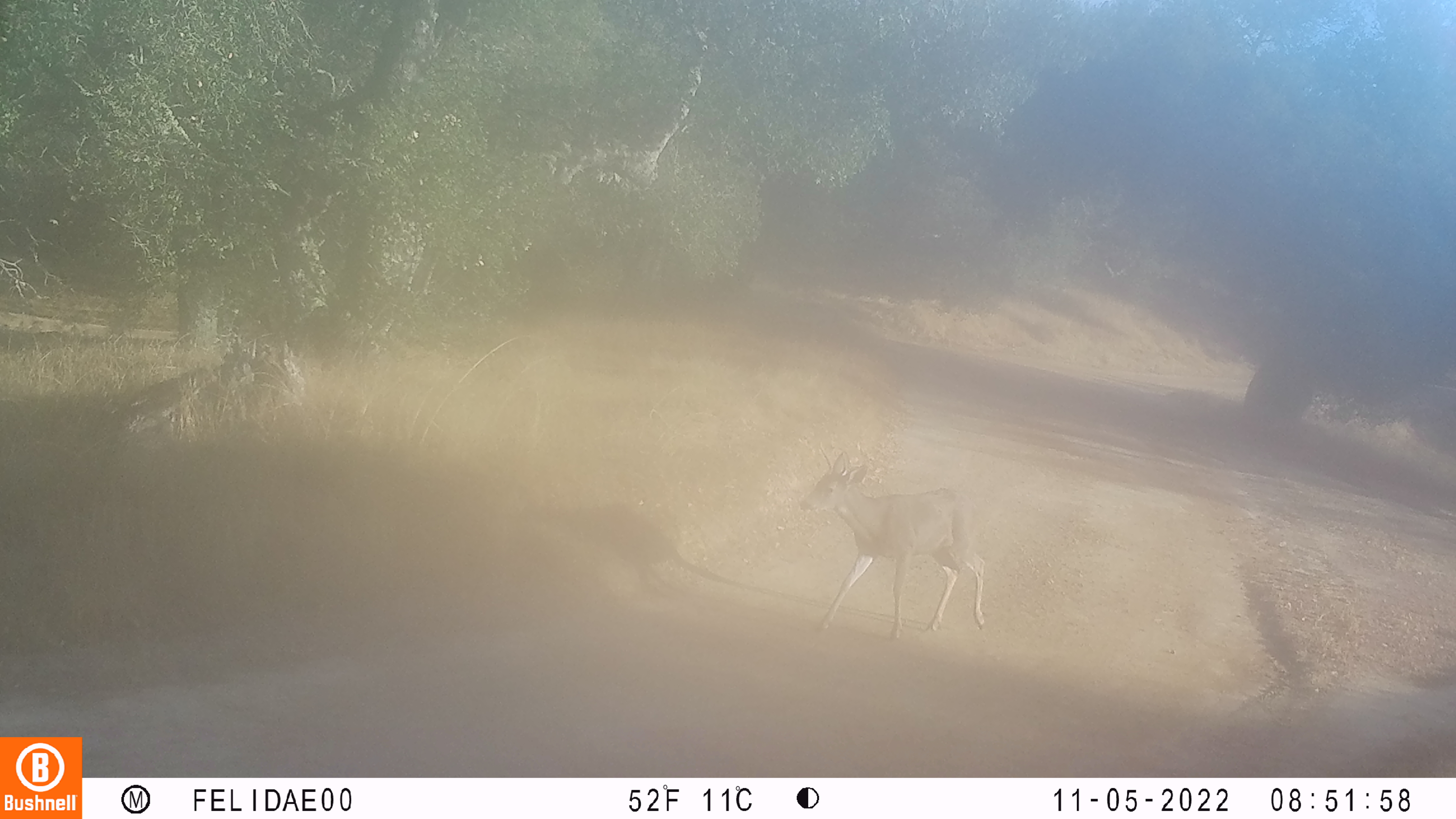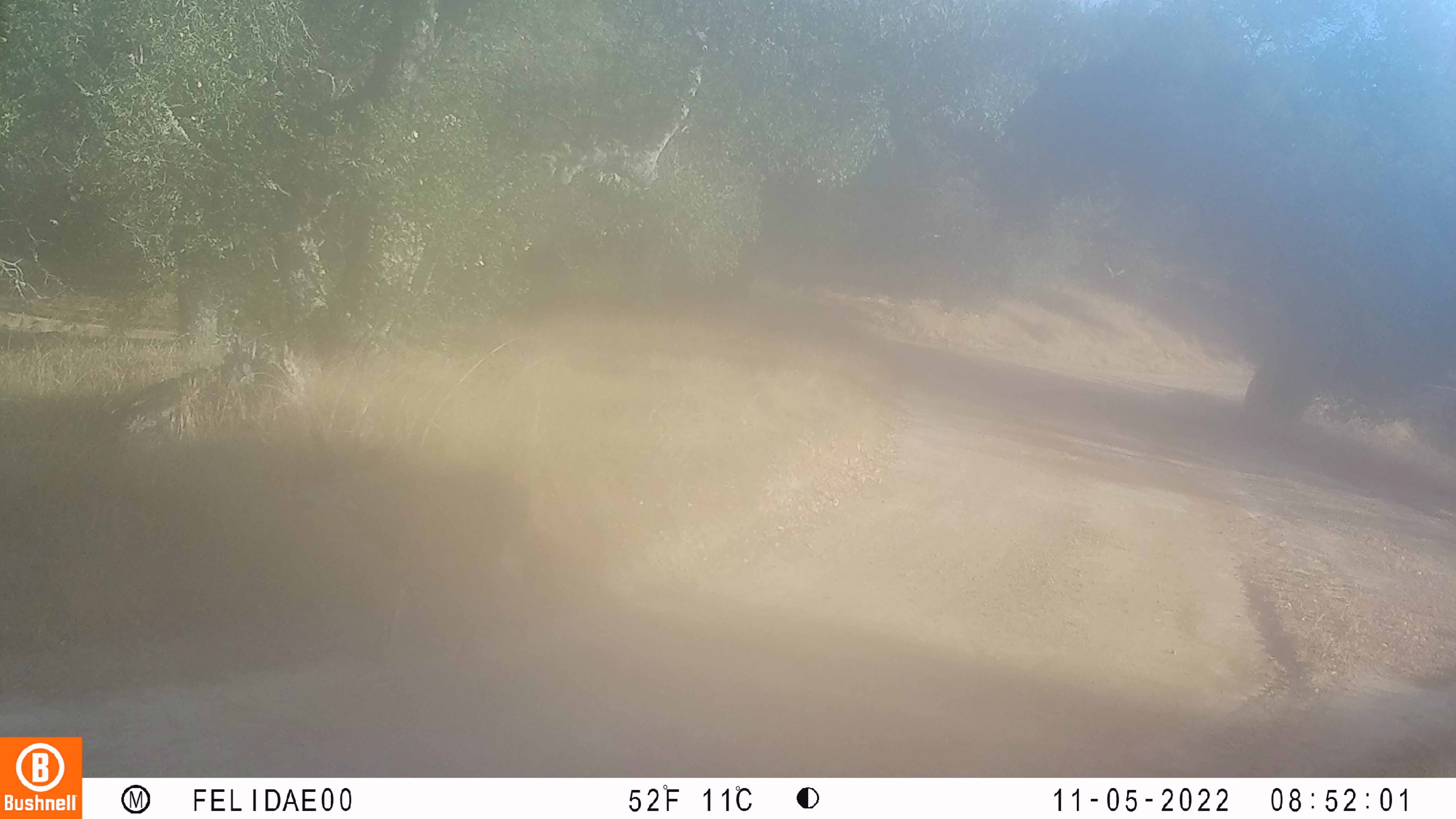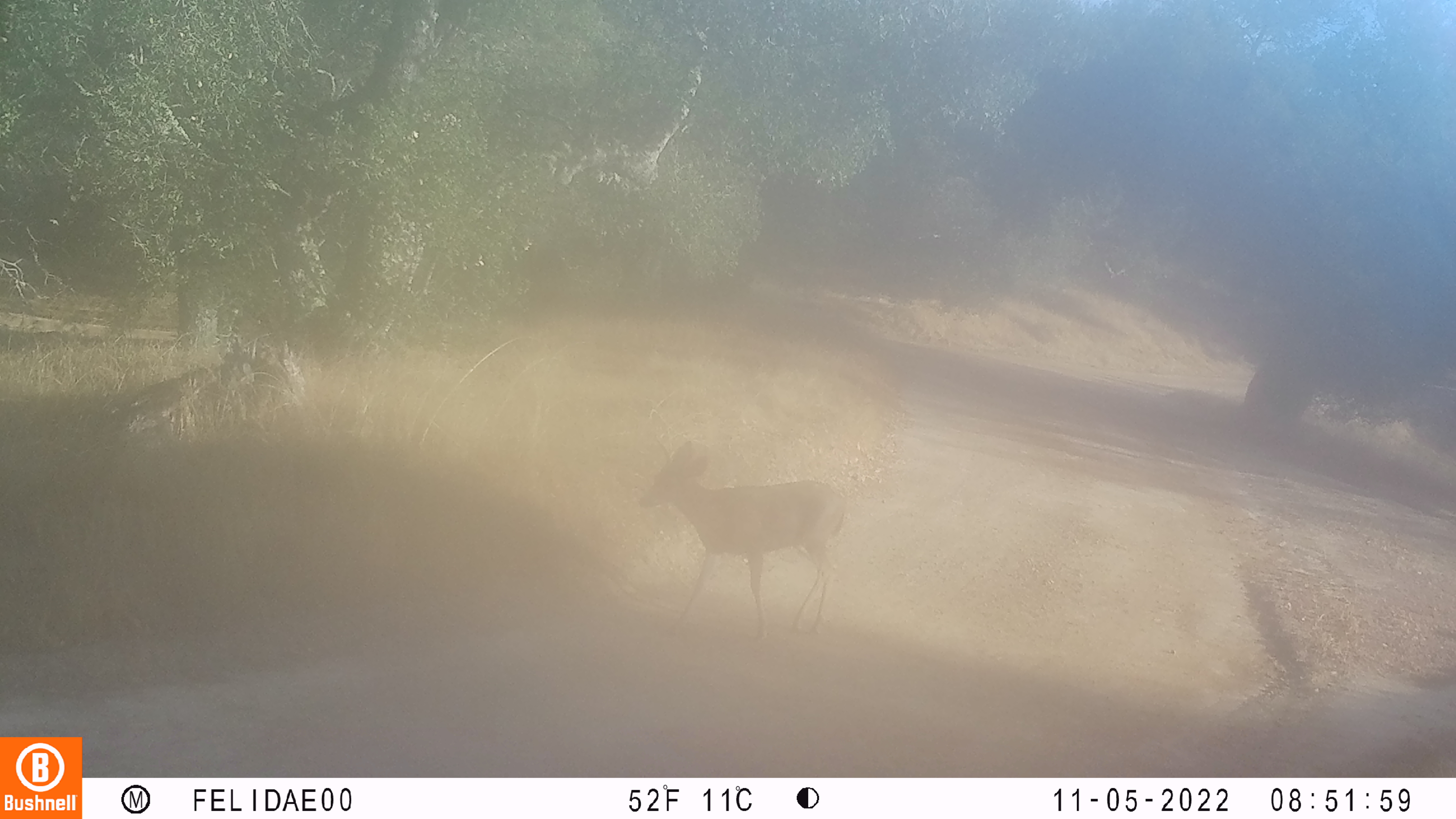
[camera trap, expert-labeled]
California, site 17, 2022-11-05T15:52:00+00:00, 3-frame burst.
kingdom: Animalia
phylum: Chordata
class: Mammalia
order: Artiodactyla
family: Cervidae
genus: Odocoileus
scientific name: Odocoileus hemionus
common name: mule deer